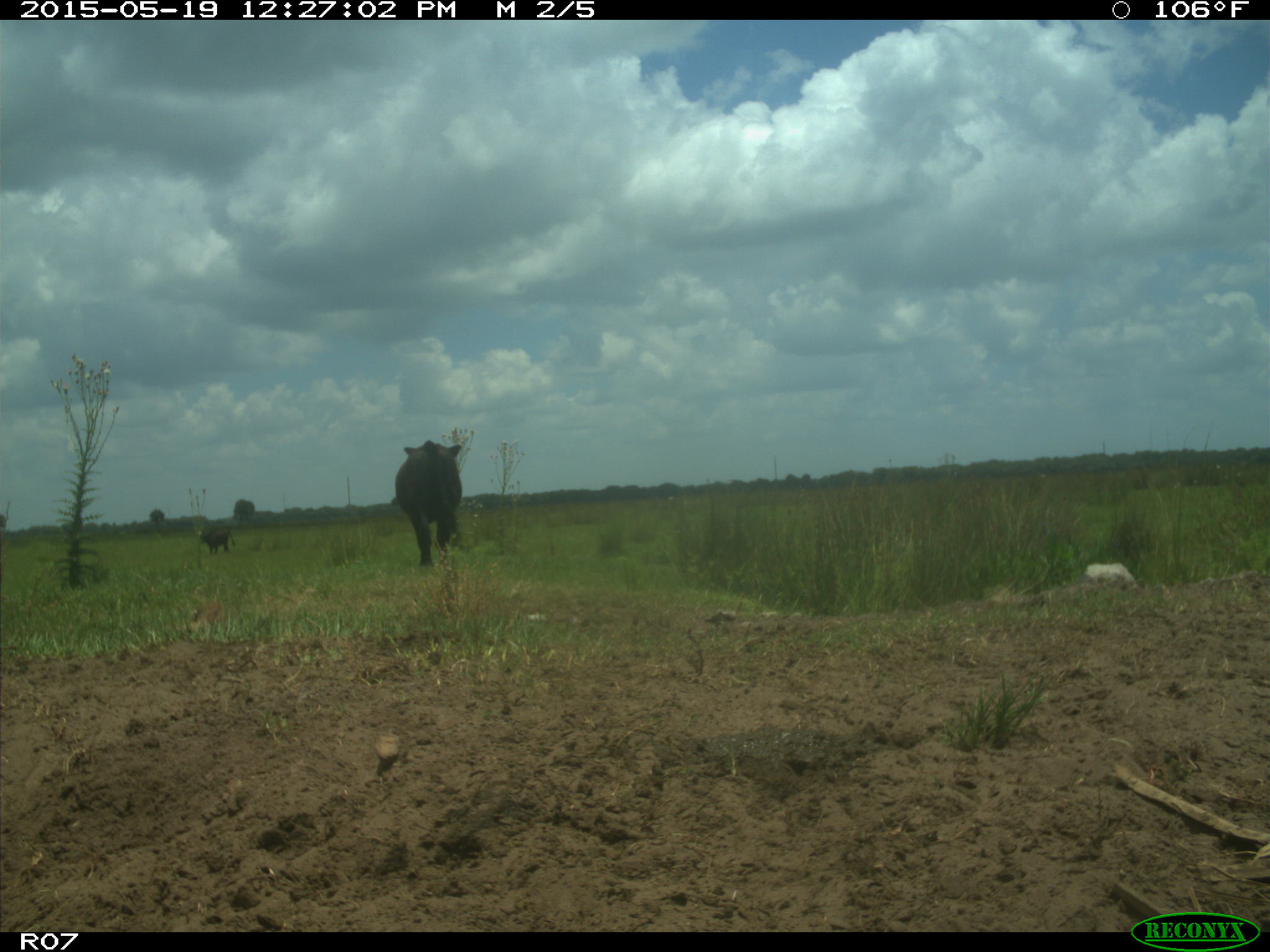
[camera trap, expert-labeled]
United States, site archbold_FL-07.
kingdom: Animalia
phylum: Chordata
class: Mammalia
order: Artiodactyla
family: Bovidae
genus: Bos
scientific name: Bos taurus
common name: domestic cow